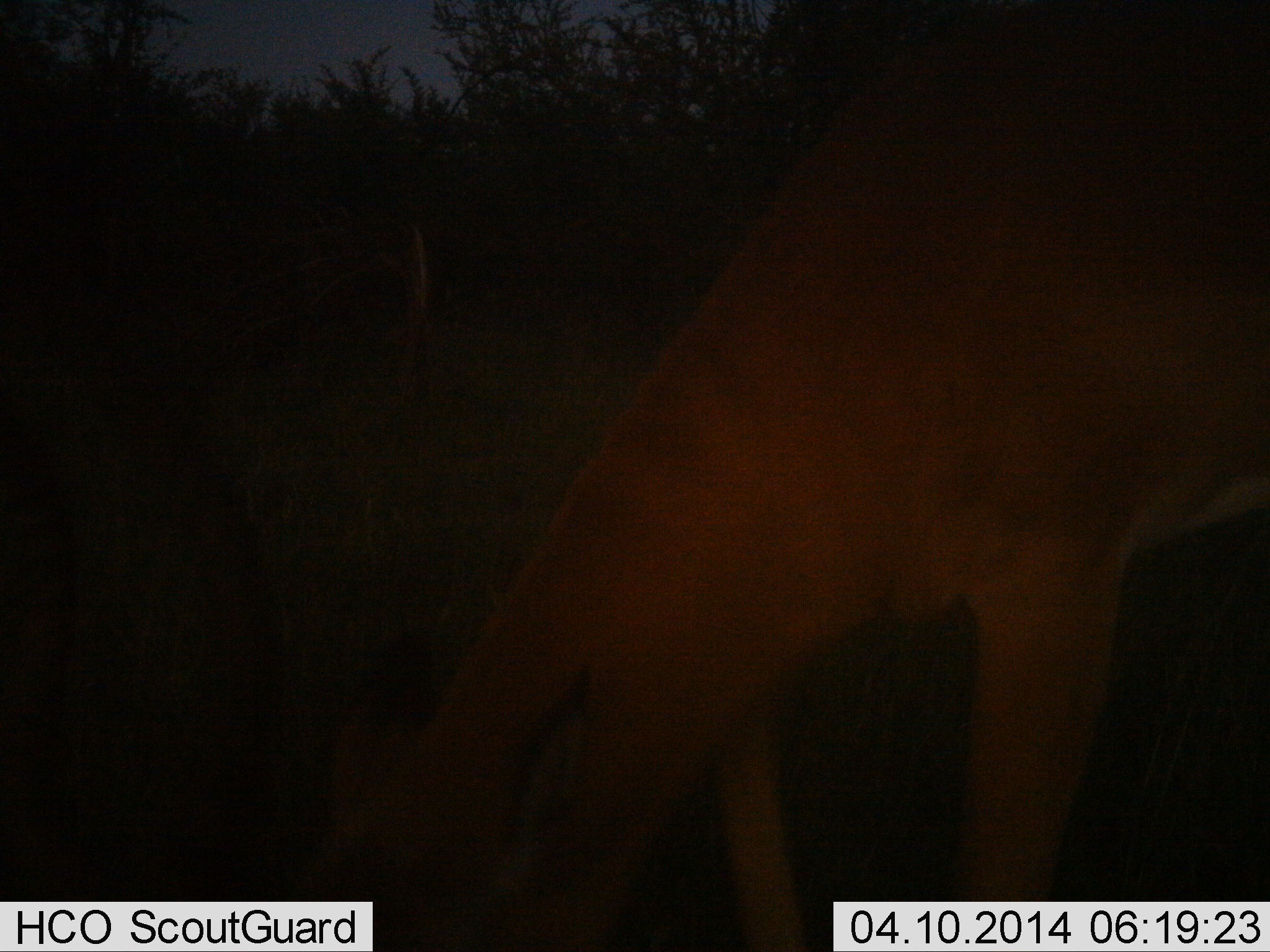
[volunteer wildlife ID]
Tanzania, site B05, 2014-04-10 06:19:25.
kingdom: Animalia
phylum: Chordata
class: Mammalia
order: Artiodactyla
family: Bovidae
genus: Aepyceros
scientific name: Aepyceros melampus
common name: impala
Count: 1.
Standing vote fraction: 22%.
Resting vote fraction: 0%.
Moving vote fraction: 11%.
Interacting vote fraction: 0%.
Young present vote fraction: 0%.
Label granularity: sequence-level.